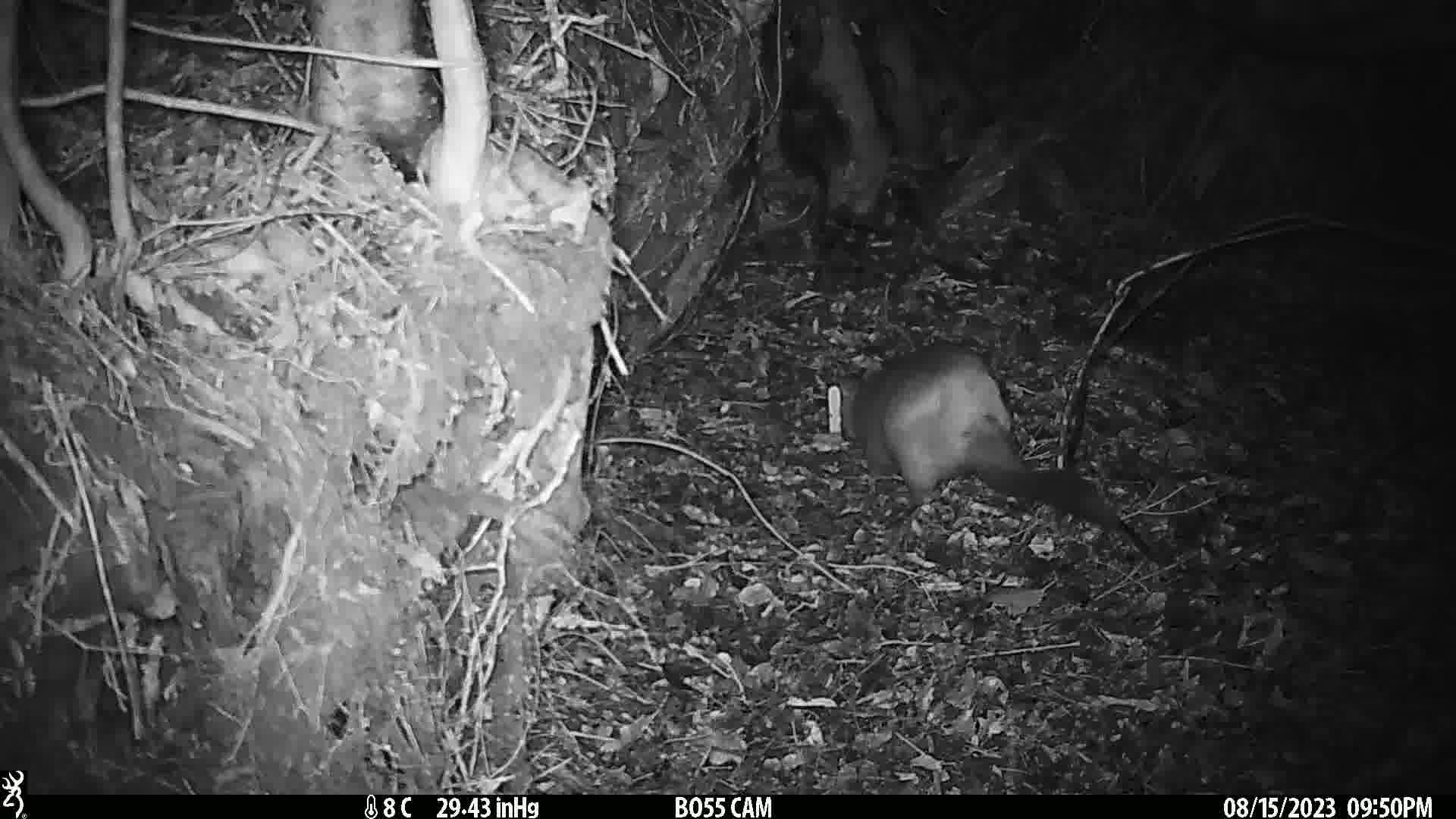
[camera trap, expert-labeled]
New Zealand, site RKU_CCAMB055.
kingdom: Animalia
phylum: Chordata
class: Mammalia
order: Diprotodontia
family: Phalangeridae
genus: Trichosurus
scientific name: Trichosurus vulpecula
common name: common brushtail possum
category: possum